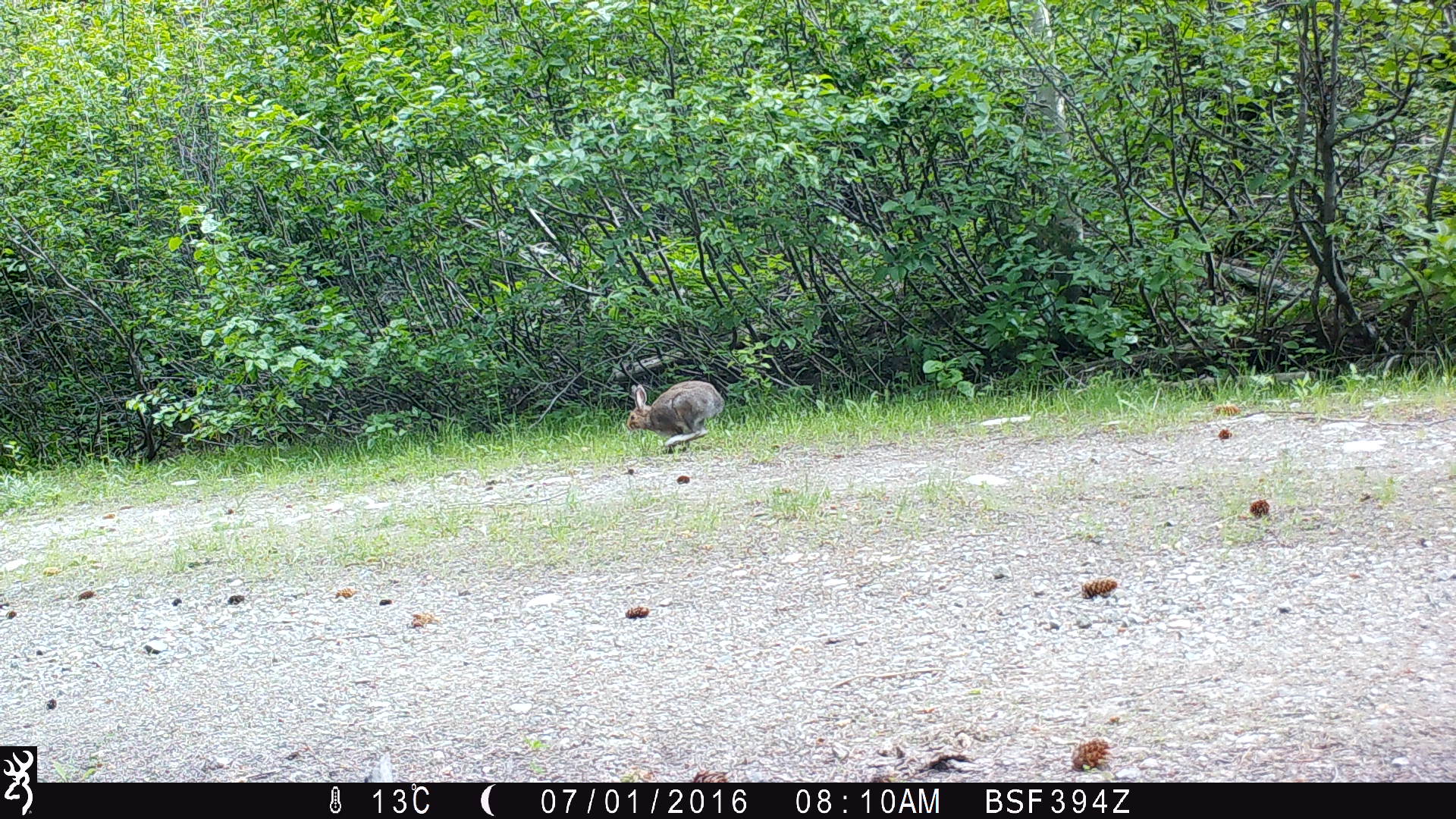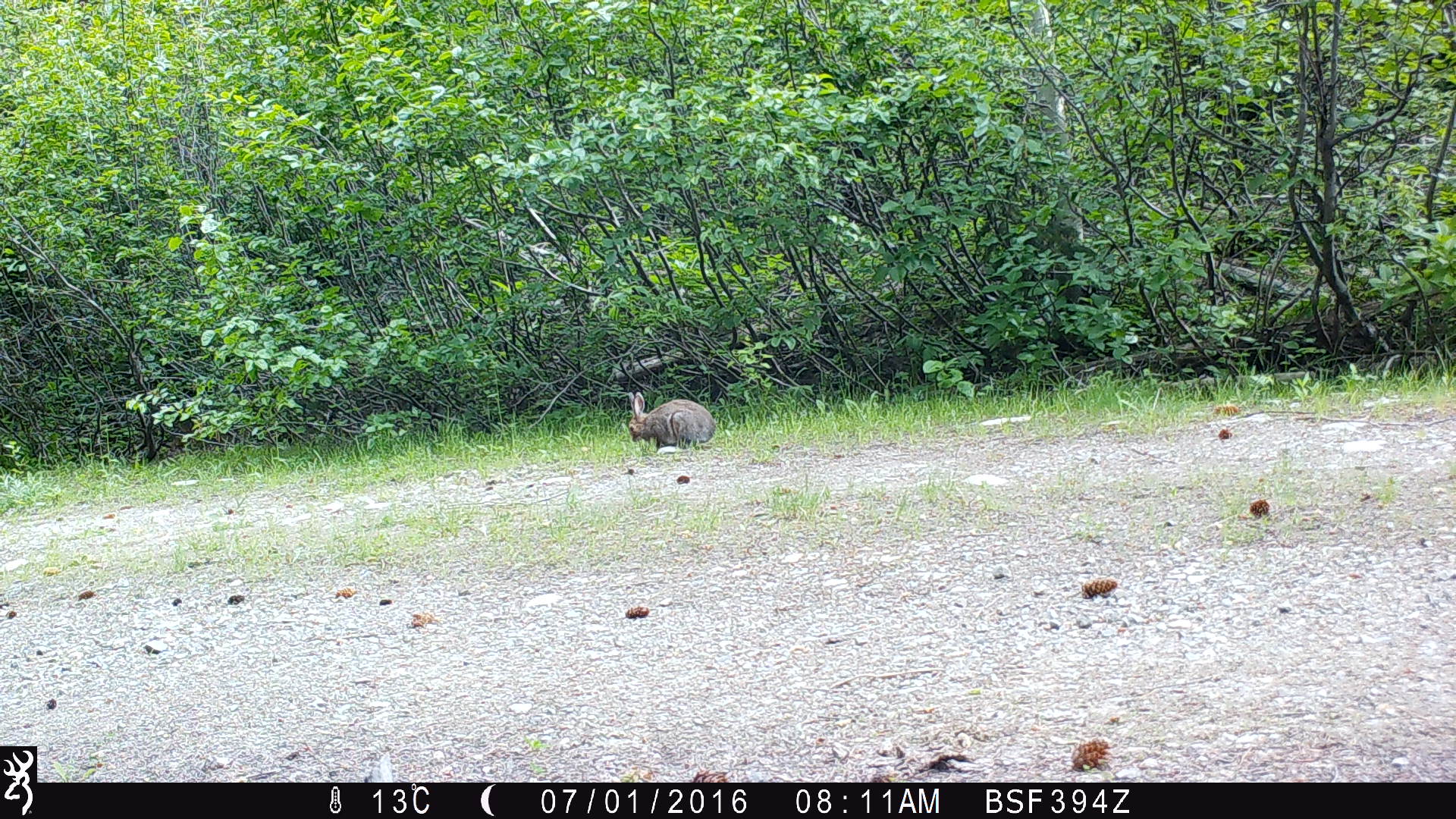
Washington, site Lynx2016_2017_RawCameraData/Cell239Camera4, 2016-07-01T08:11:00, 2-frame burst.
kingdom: Animalia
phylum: Chordata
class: Mammalia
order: Lagomorpha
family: Leporidae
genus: Lepus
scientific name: Lepus americanus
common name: snowshoe hare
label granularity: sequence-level